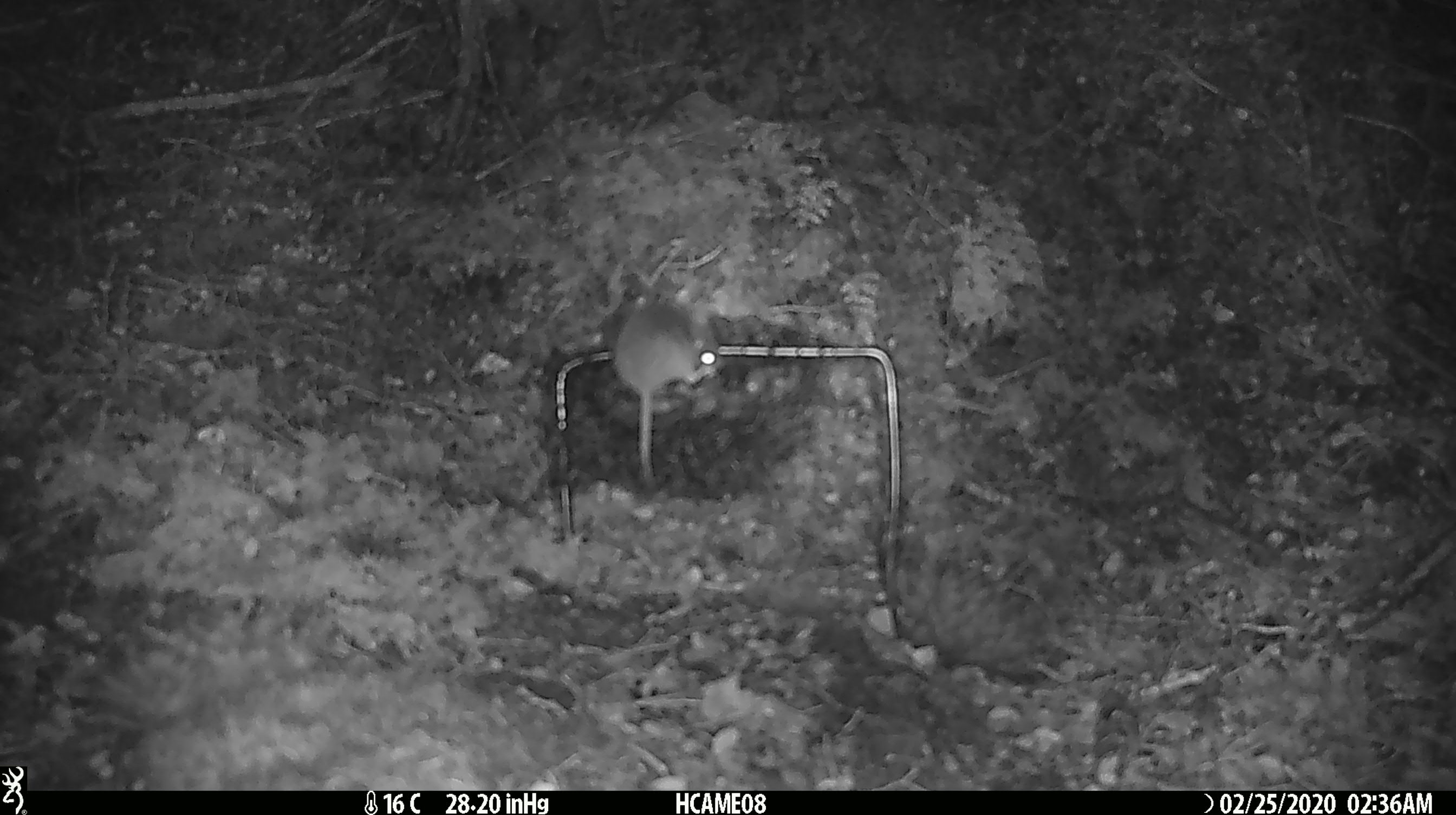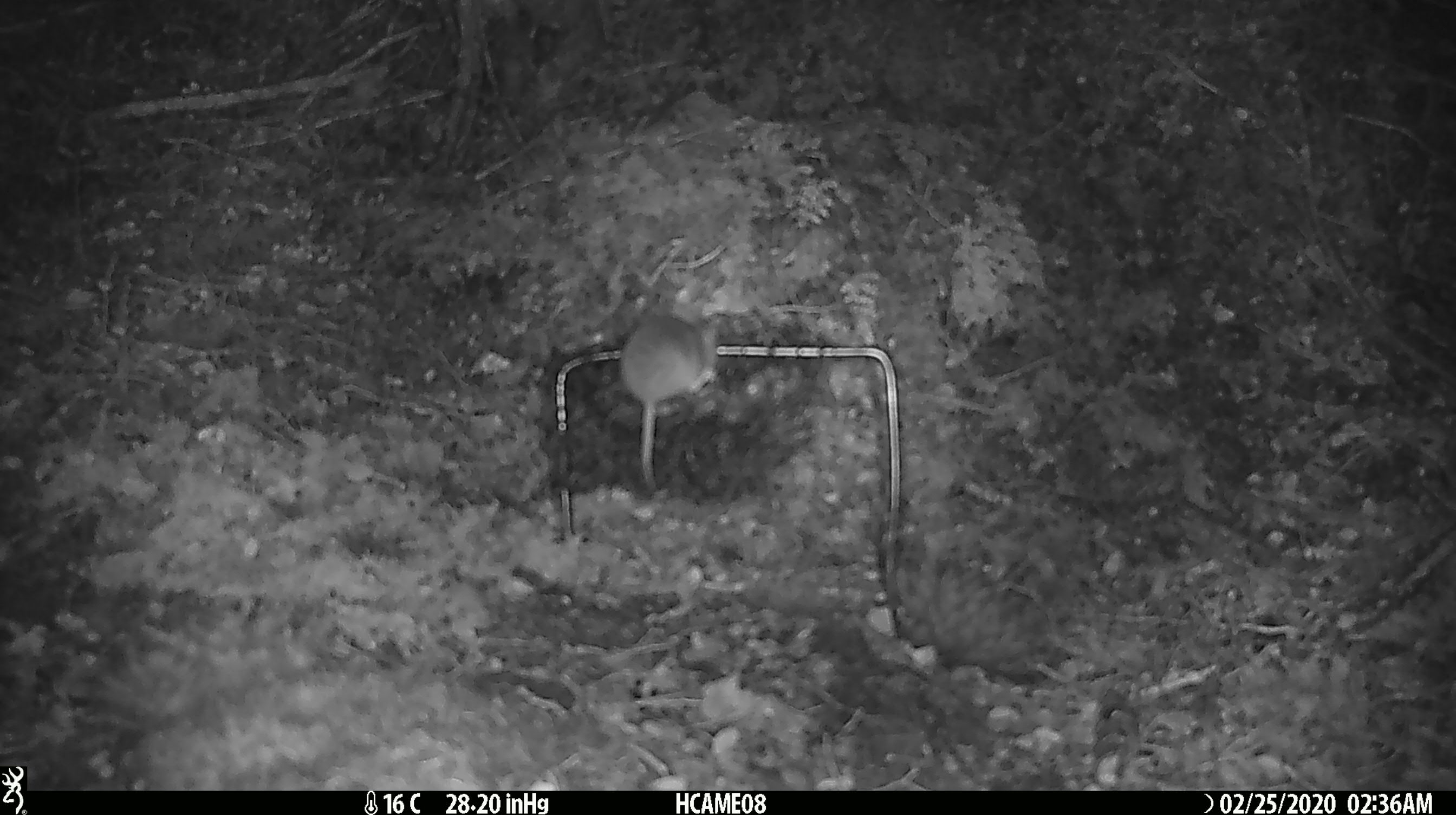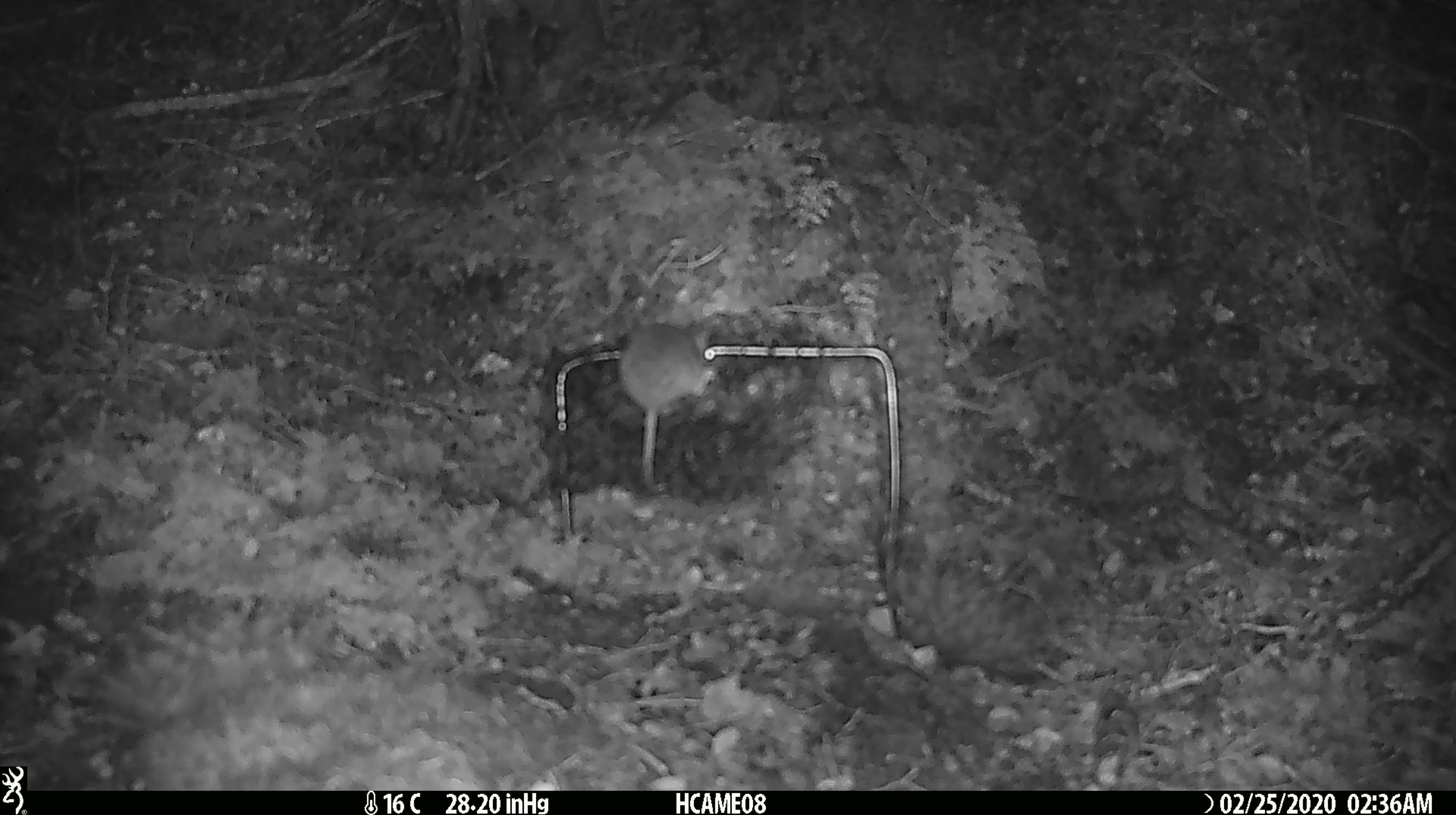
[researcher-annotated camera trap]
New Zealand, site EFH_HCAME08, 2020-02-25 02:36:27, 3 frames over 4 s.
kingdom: Animalia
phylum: Chordata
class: Mammalia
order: Rodentia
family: Muridae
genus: Mus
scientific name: Mus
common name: mouse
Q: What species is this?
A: Mouse (Mus).